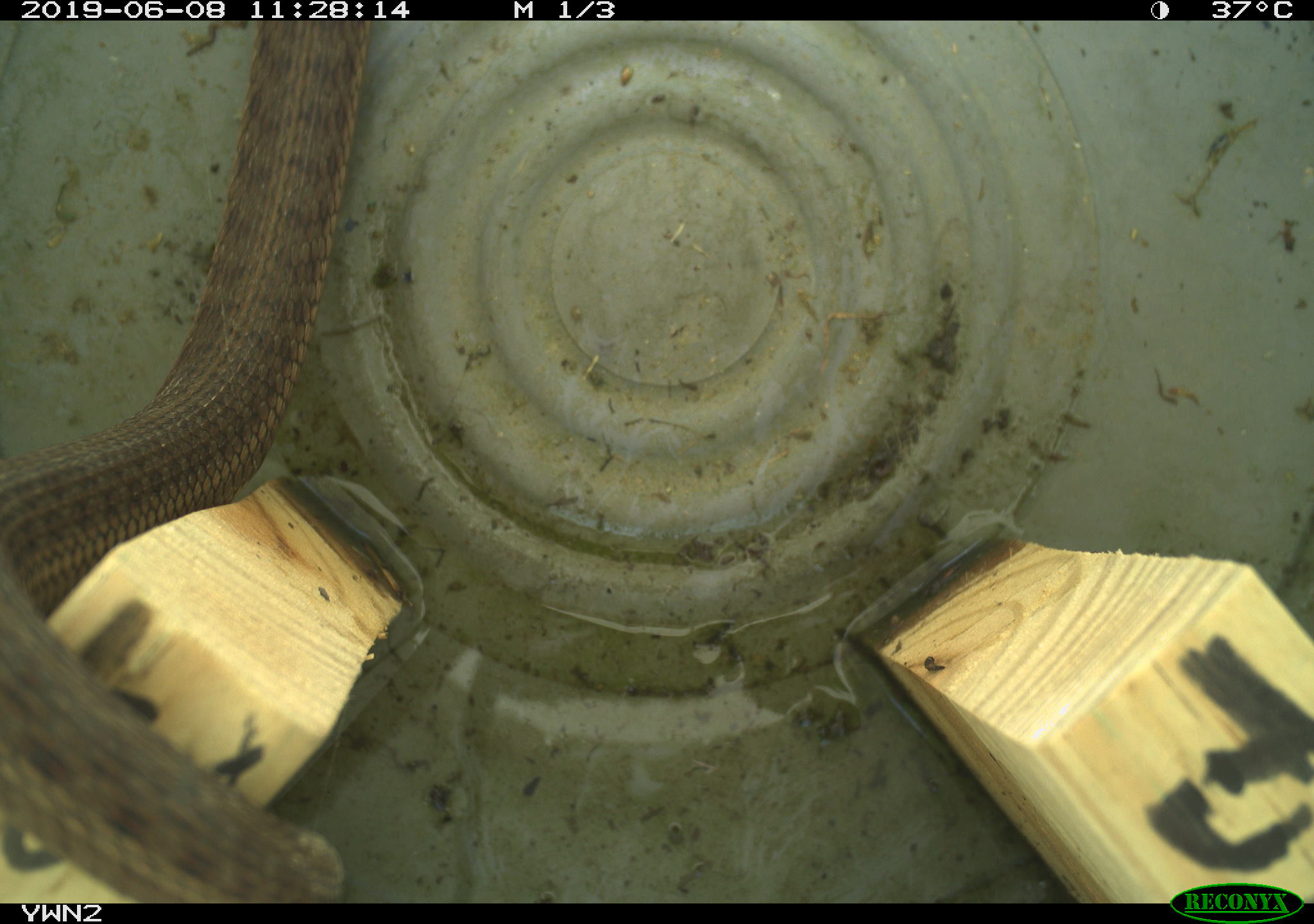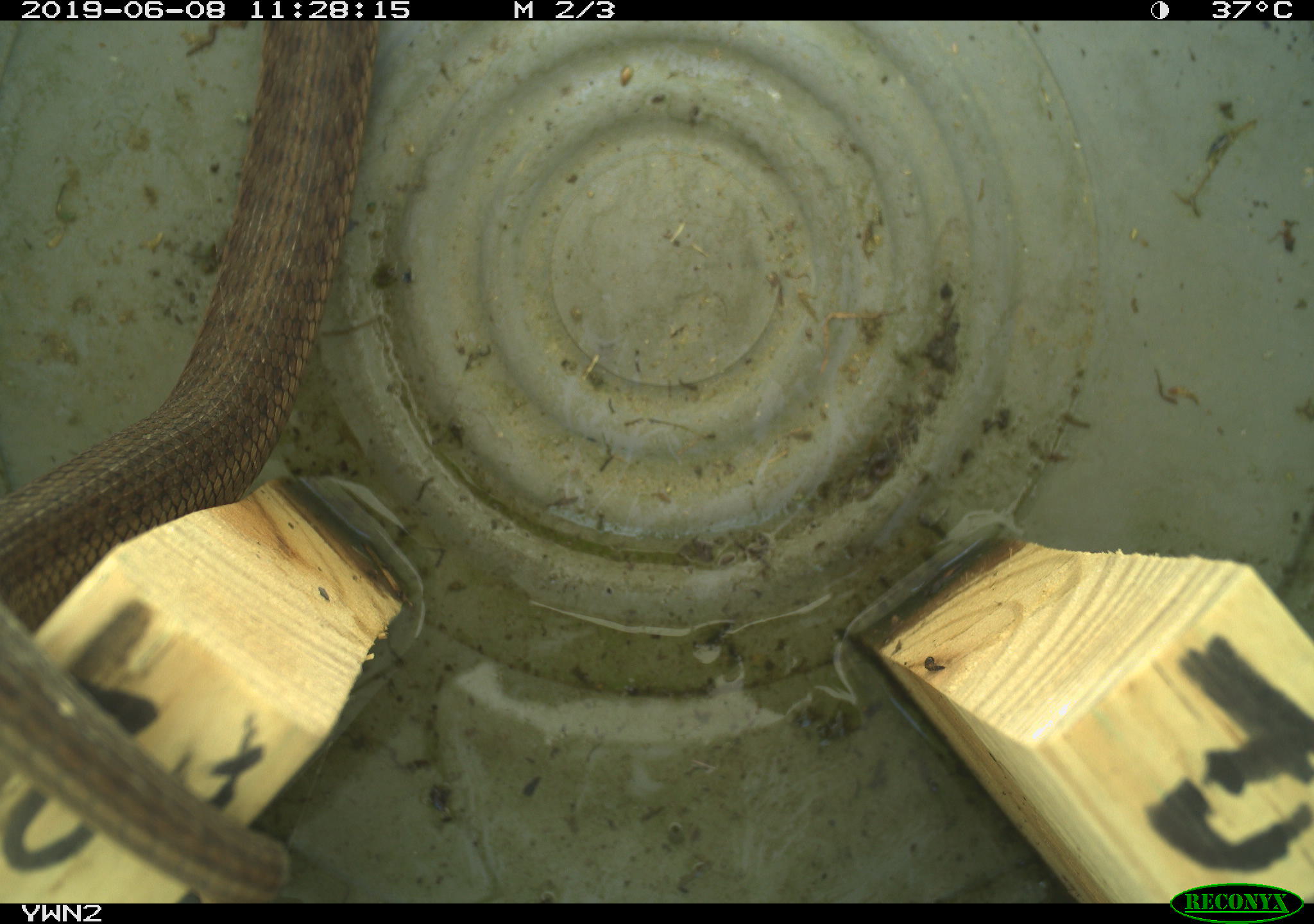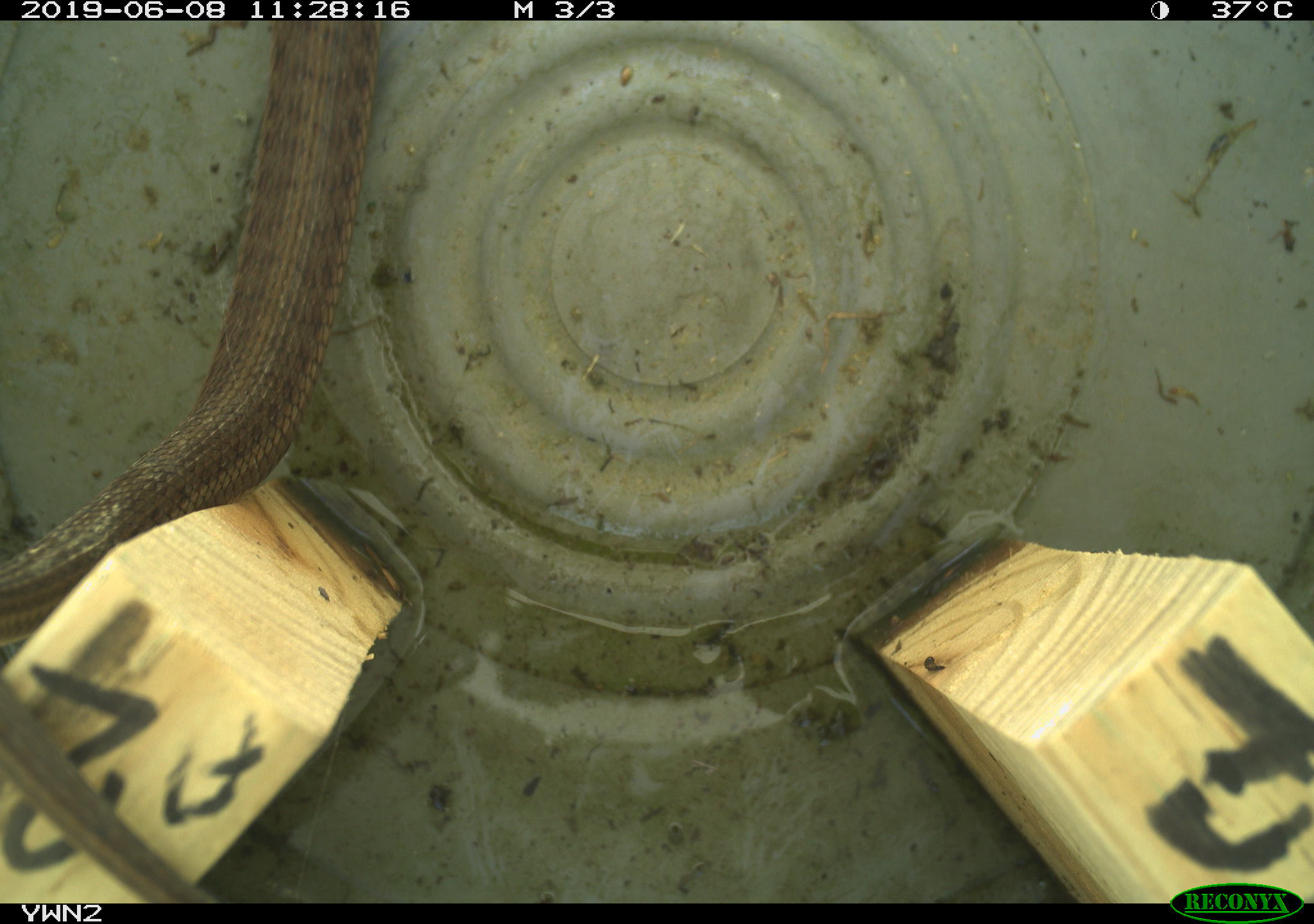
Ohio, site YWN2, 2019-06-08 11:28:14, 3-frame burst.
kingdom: Animalia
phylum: Chordata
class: Reptilia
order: Squamata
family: Colubridae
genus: Thamnophis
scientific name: Thamnophis sirtalis sirtalis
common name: eastern gartersnake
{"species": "eastern gartersnake (Thamnophis sirtalis sirtalis)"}